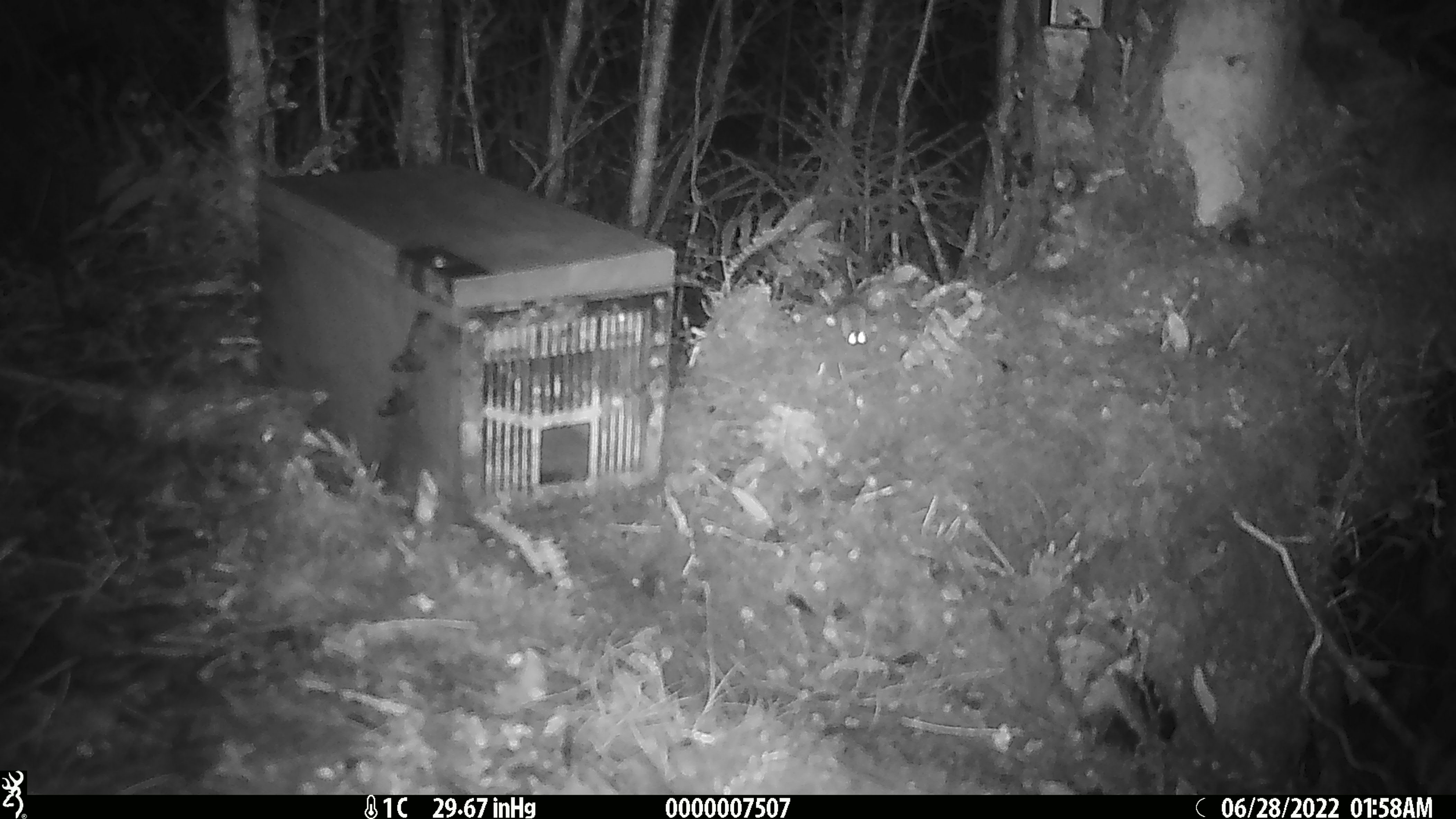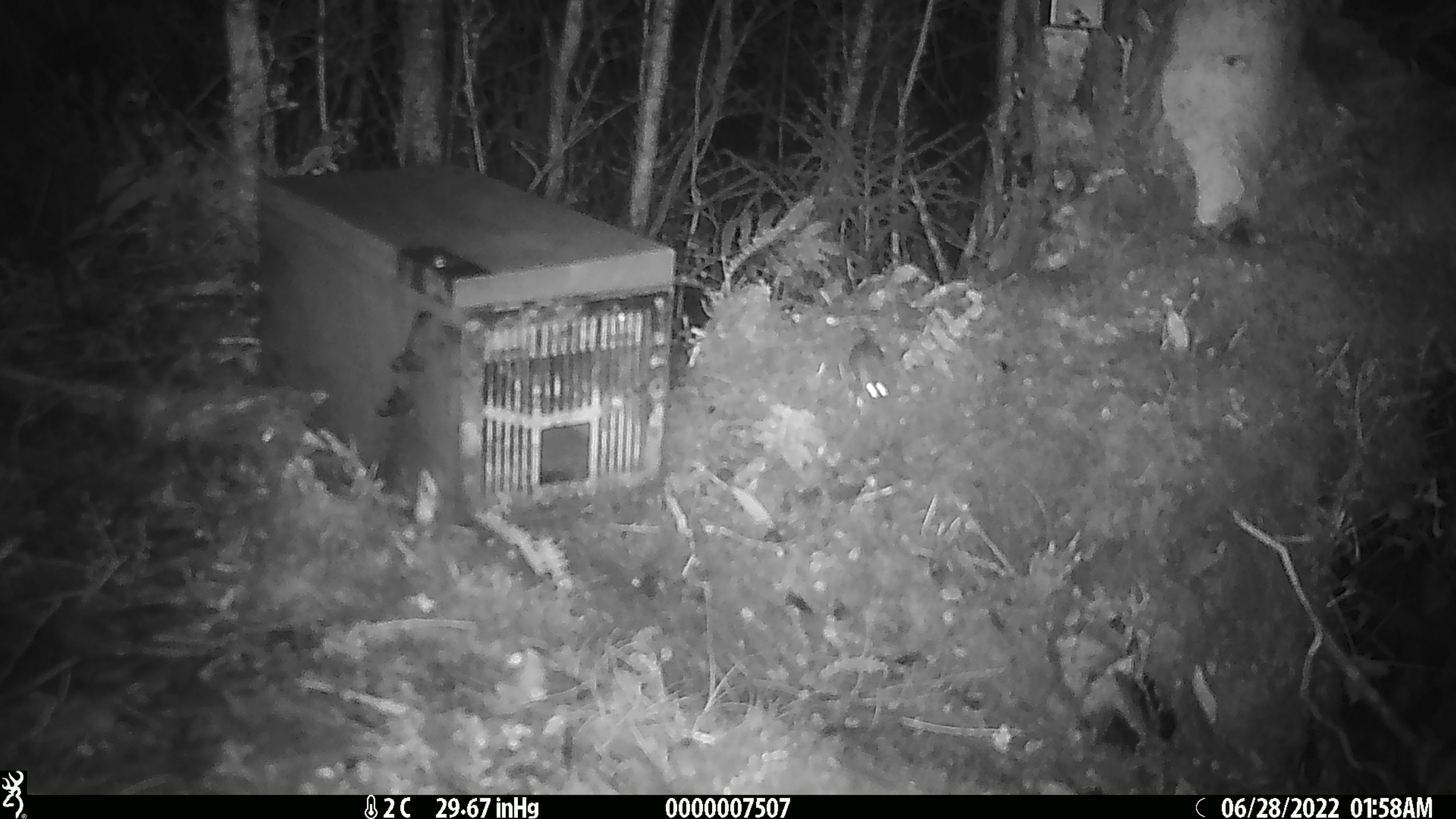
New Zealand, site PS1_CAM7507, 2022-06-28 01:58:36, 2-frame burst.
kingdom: Animalia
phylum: Chordata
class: Mammalia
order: Rodentia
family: Muridae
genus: Mus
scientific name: Mus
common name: mouse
Mouse (Mus).